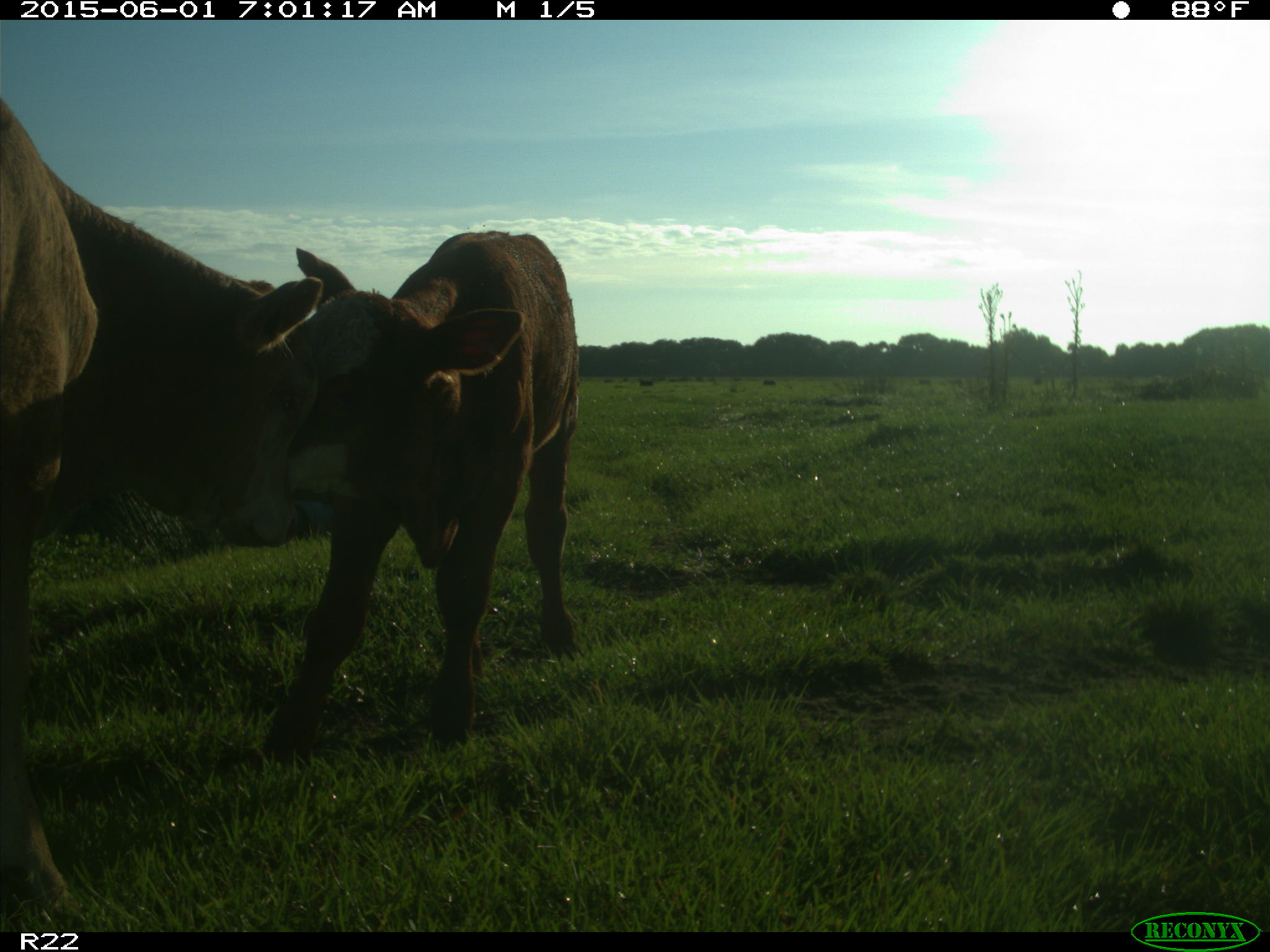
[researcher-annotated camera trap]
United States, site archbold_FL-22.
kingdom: Animalia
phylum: Chordata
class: Mammalia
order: Artiodactyla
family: Bovidae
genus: Bos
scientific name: Bos taurus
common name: domestic cow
Bos taurus (domestic cow).